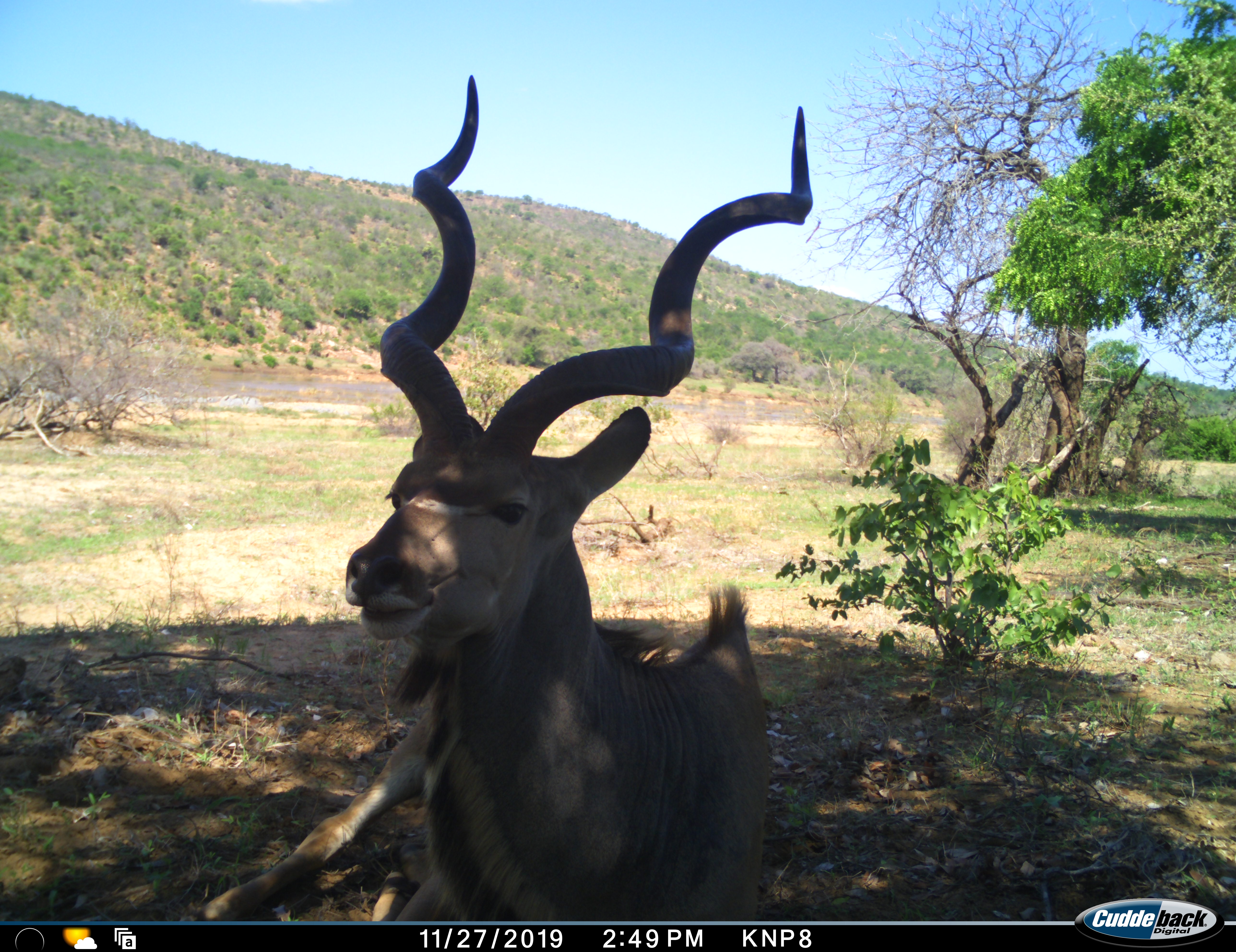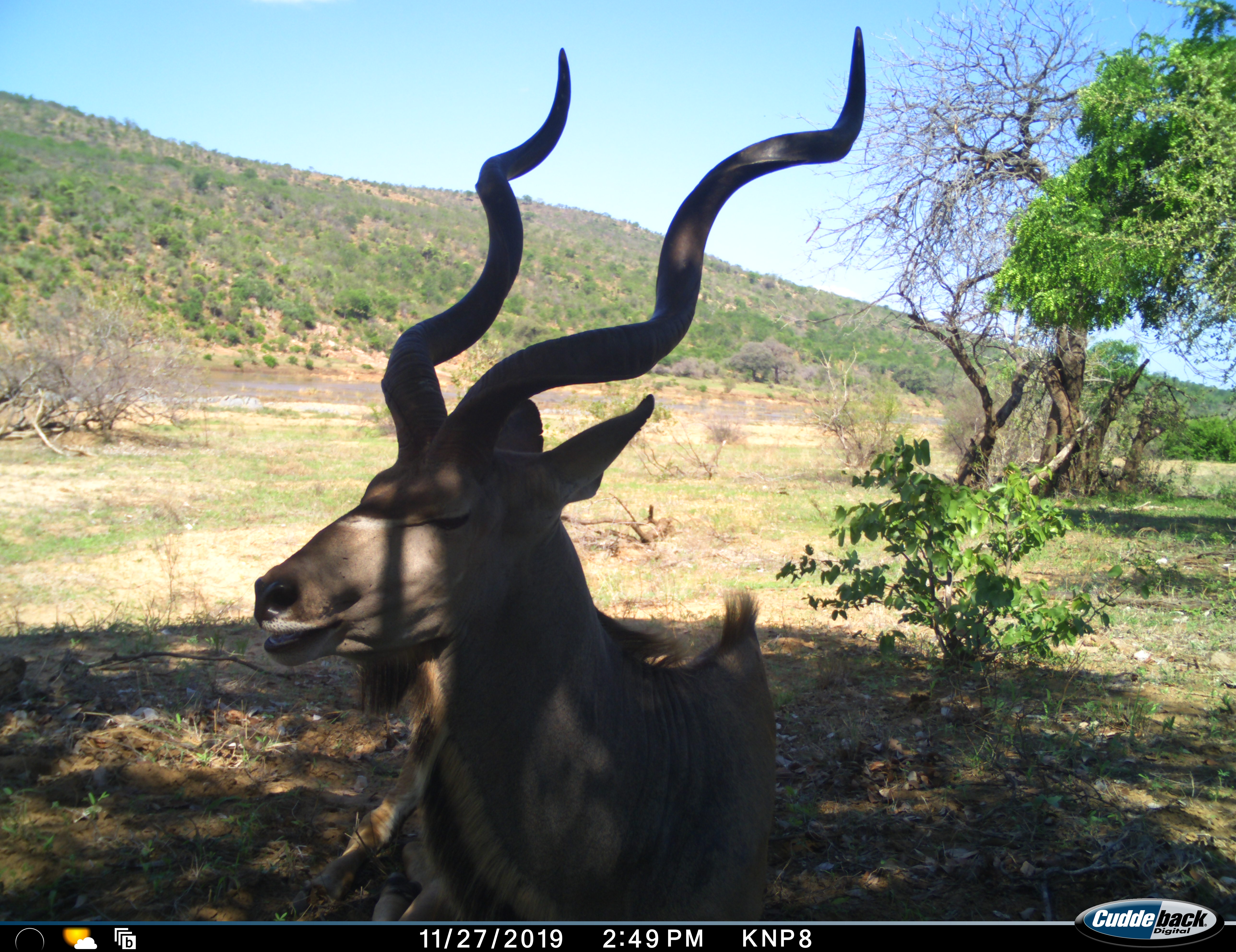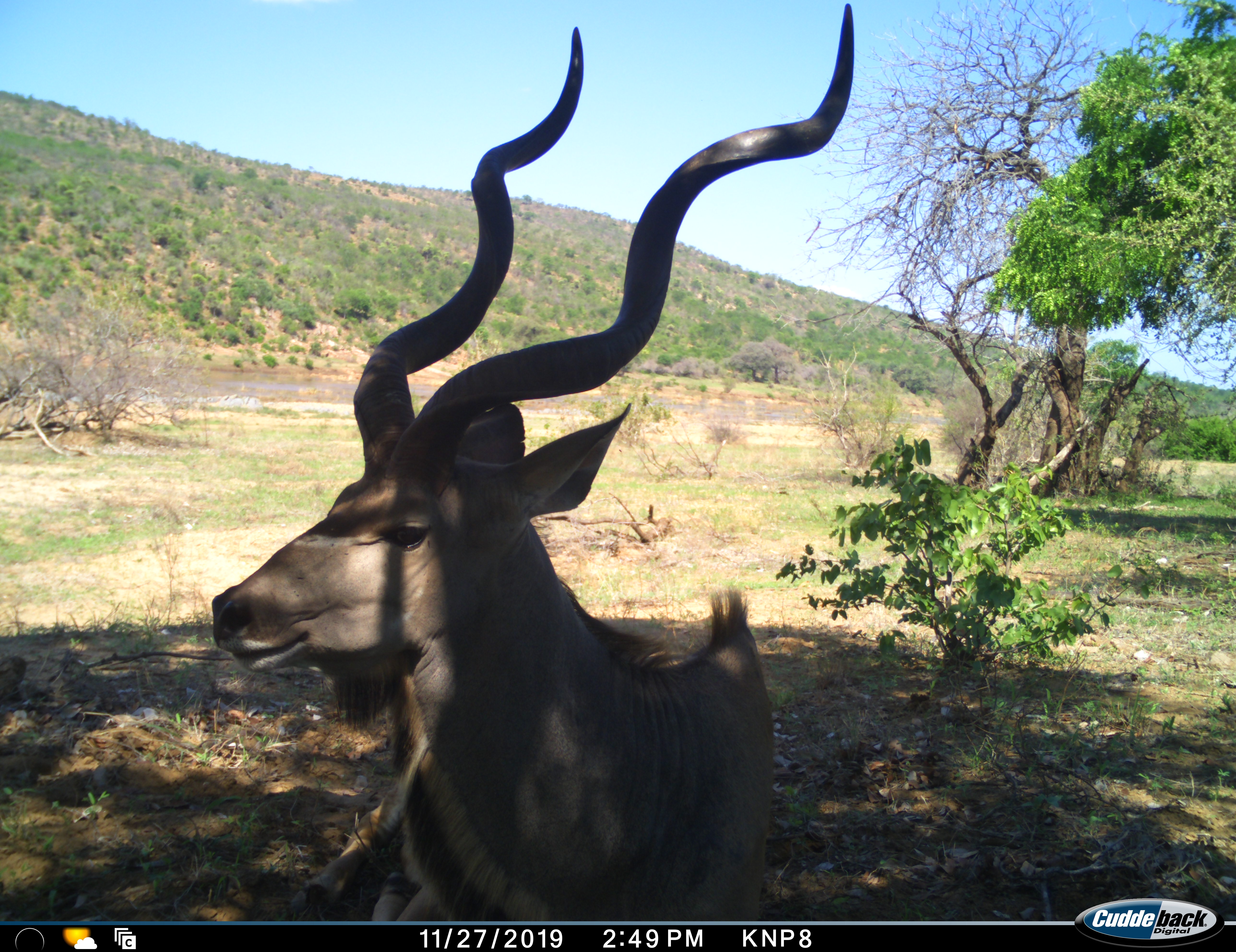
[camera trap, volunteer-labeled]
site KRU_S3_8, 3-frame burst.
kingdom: Animalia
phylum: Chordata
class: Mammalia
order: Artiodactyla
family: Bovidae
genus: Tragelaphus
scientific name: Tragelaphus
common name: kudu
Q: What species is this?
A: Kudu (Tragelaphus).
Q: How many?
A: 1.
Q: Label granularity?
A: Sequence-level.